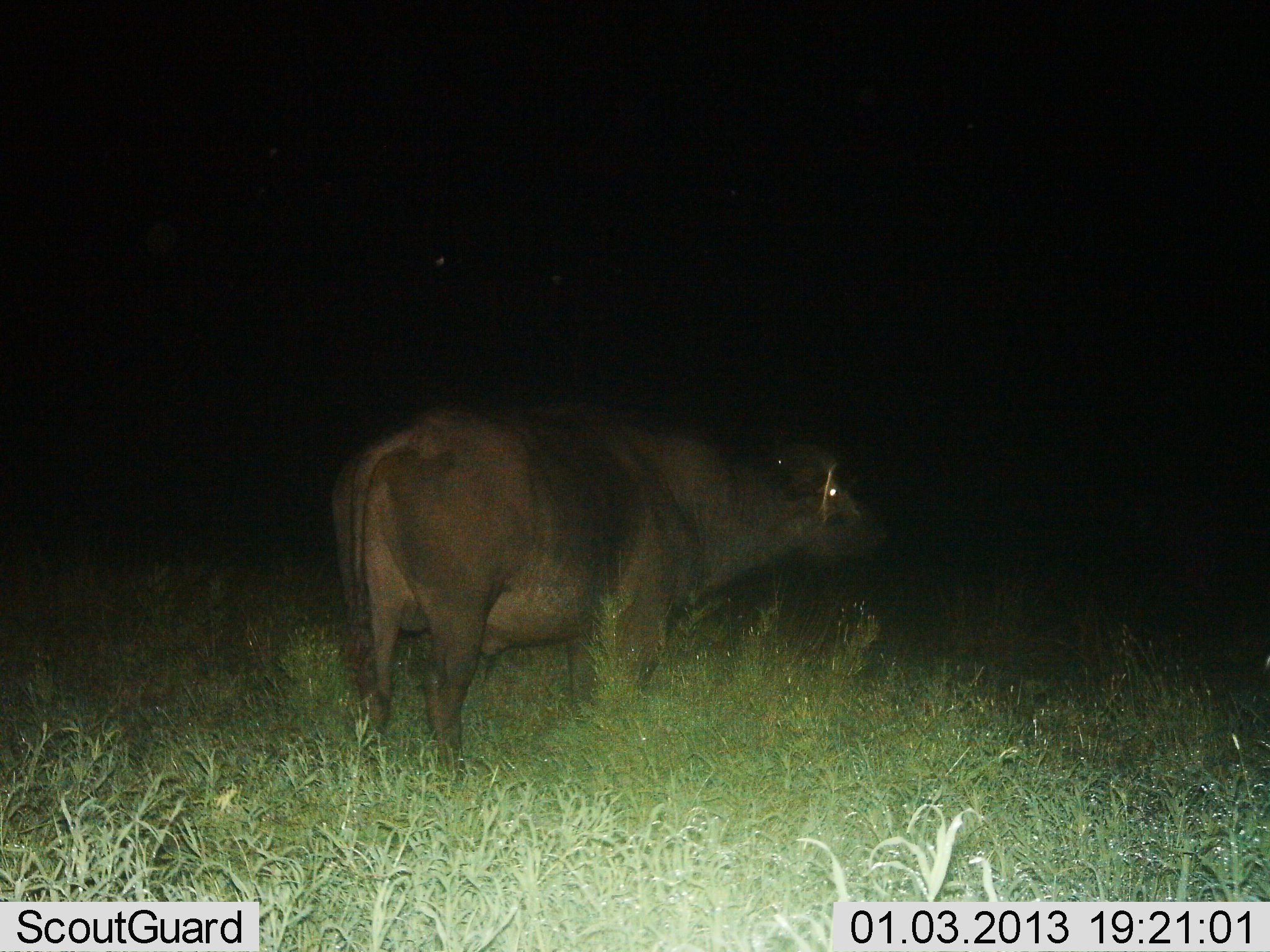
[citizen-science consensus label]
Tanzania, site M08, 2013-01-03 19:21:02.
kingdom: Animalia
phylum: Chordata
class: Mammalia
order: Artiodactyla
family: Bovidae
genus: Syncerus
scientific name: Syncerus caffer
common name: cape buffalo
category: buffalo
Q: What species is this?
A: Buffalo (cape buffalo) (Syncerus caffer).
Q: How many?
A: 1.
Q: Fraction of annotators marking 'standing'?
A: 100%.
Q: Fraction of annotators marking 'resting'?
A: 0%.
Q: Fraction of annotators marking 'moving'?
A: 0%.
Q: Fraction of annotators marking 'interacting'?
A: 0%.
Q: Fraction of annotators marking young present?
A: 0%.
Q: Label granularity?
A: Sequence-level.